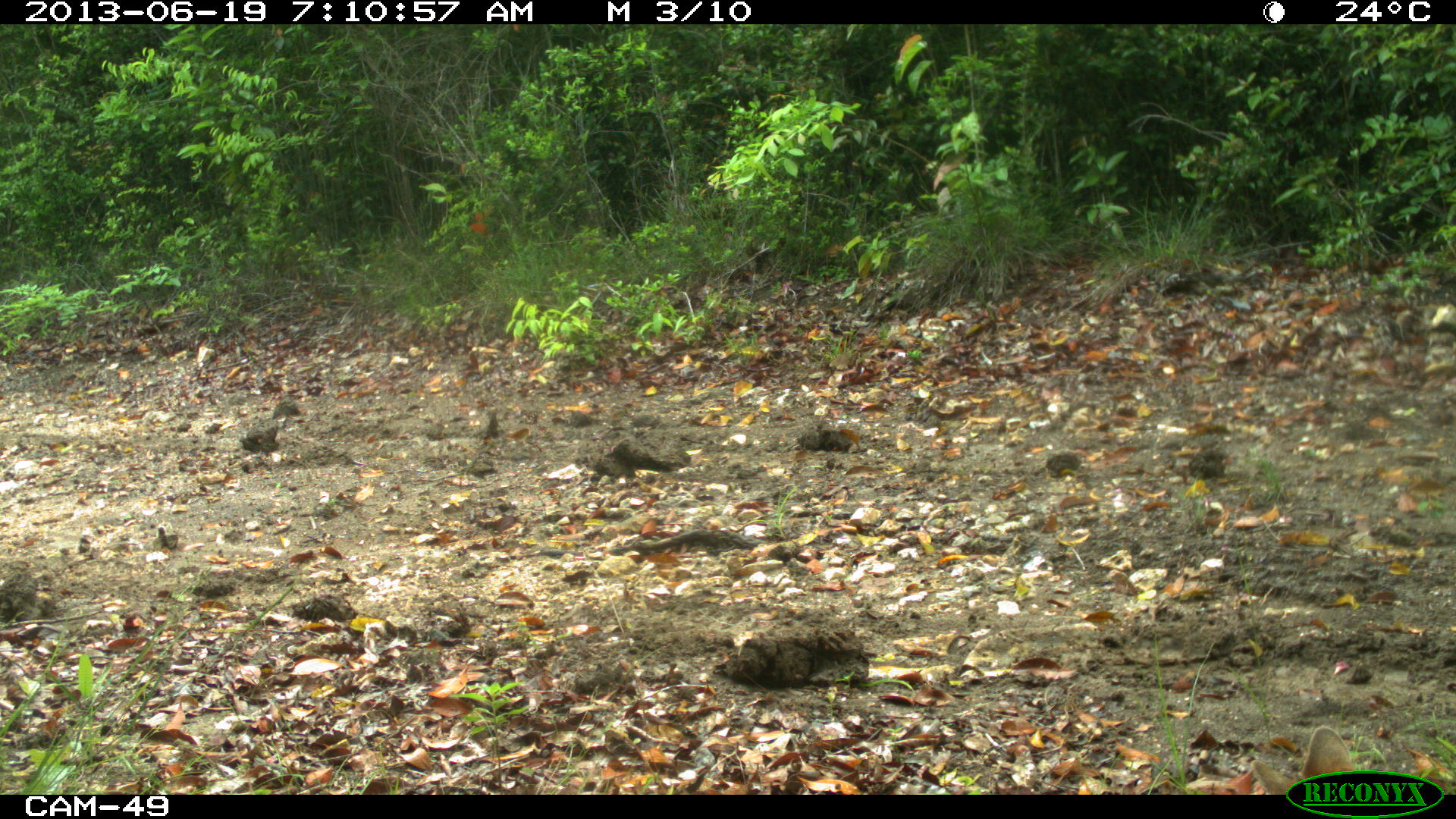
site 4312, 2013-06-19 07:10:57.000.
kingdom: Animalia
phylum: Chordata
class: Mammalia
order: Carnivora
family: Canidae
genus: Urocyon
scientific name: Urocyon cinereoargenteus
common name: gray fox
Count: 1.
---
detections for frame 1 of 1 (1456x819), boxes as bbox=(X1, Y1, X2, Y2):
urocyon cinereoargenteus: bbox=(1246, 720, 1358, 790)